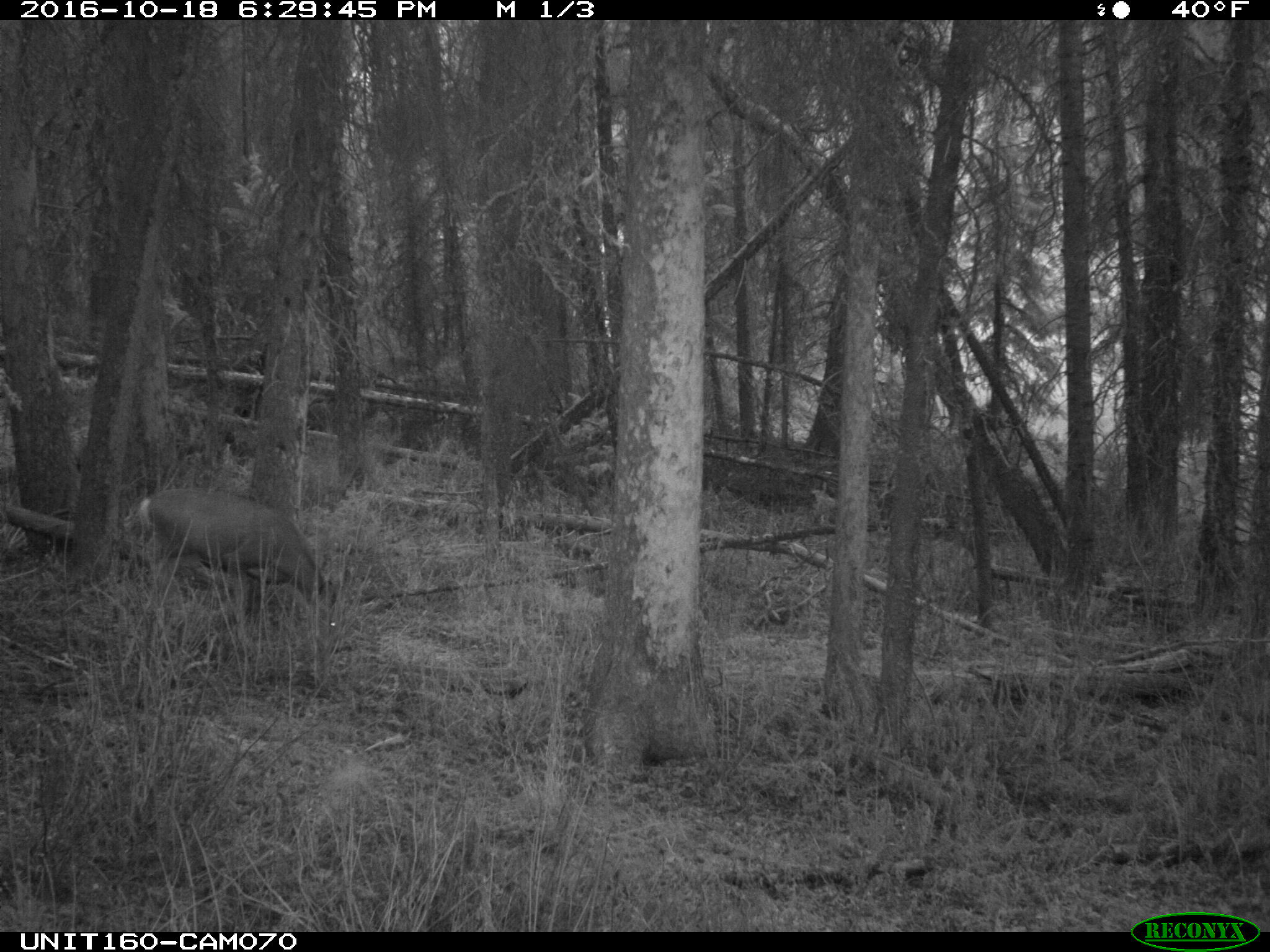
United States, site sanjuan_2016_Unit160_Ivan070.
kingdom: Animalia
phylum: Chordata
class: Mammalia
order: Artiodactyla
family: Cervidae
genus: Odocoileus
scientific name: Odocoileus hemionus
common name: mule deer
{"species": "Odocoileus hemionus (mule deer)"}